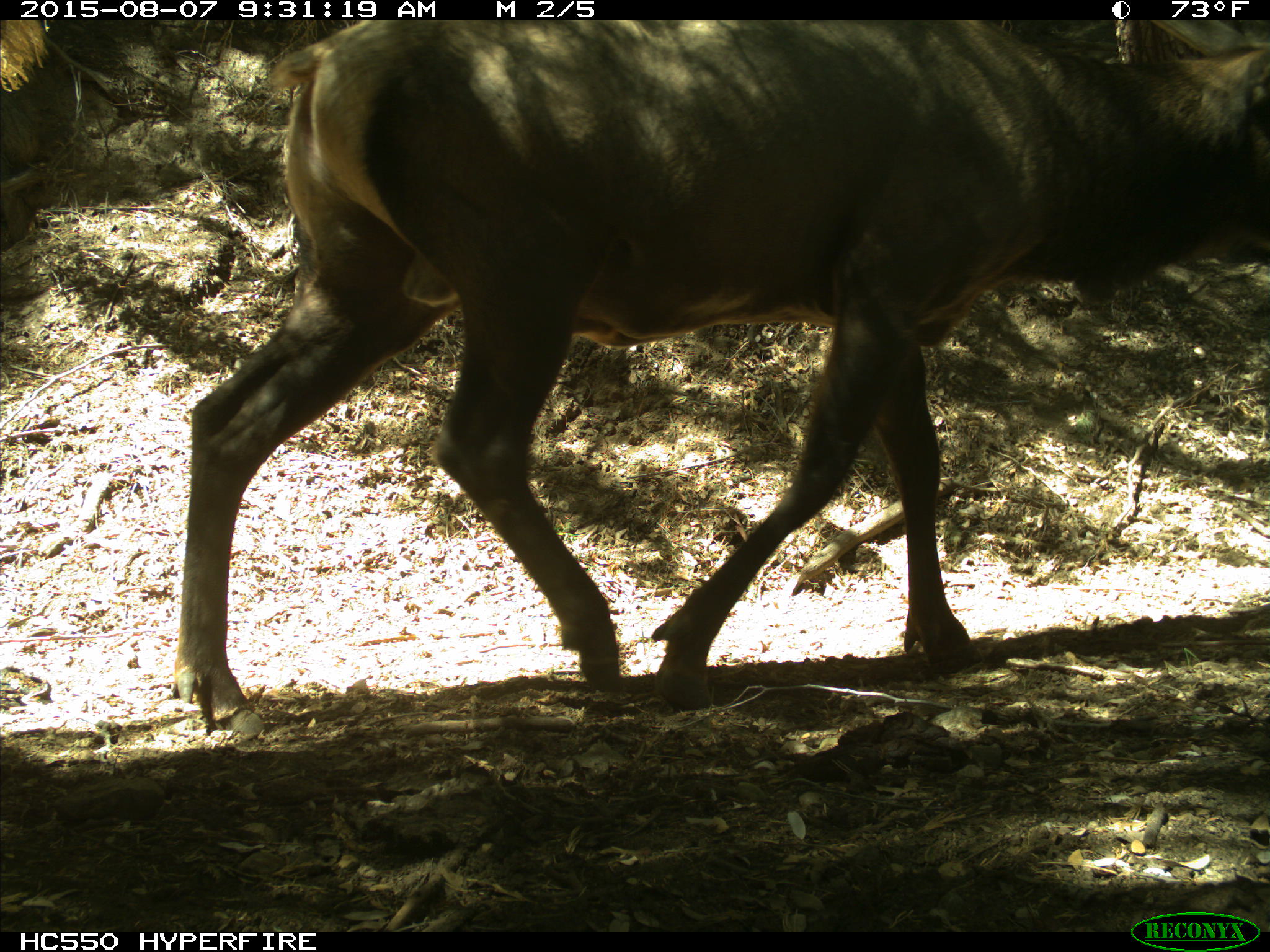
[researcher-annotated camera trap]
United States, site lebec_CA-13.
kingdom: Animalia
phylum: Chordata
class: Mammalia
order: Artiodactyla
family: Cervidae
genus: Cervus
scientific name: Cervus canadensis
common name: elk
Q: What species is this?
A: Cervus canadensis (elk).